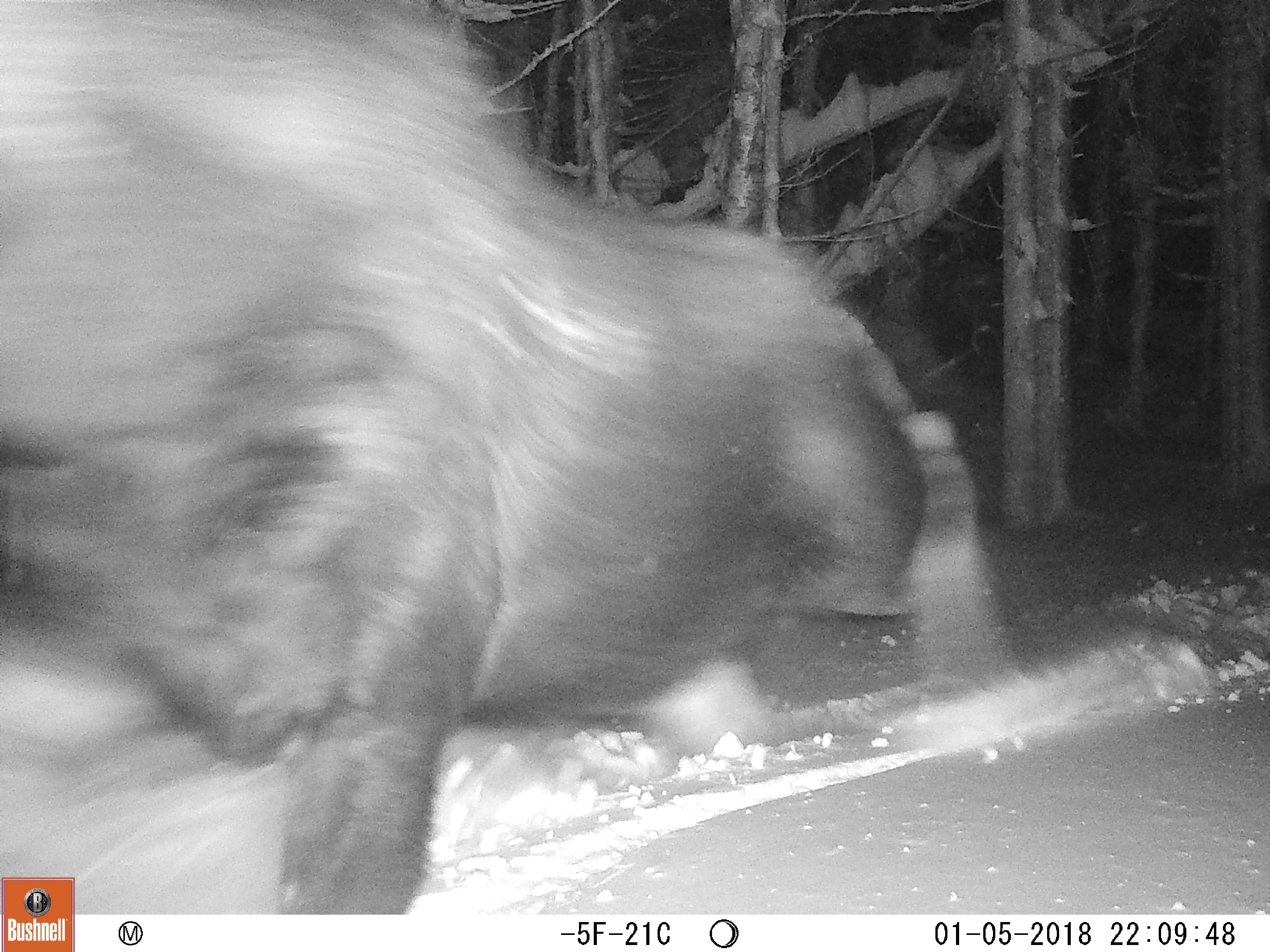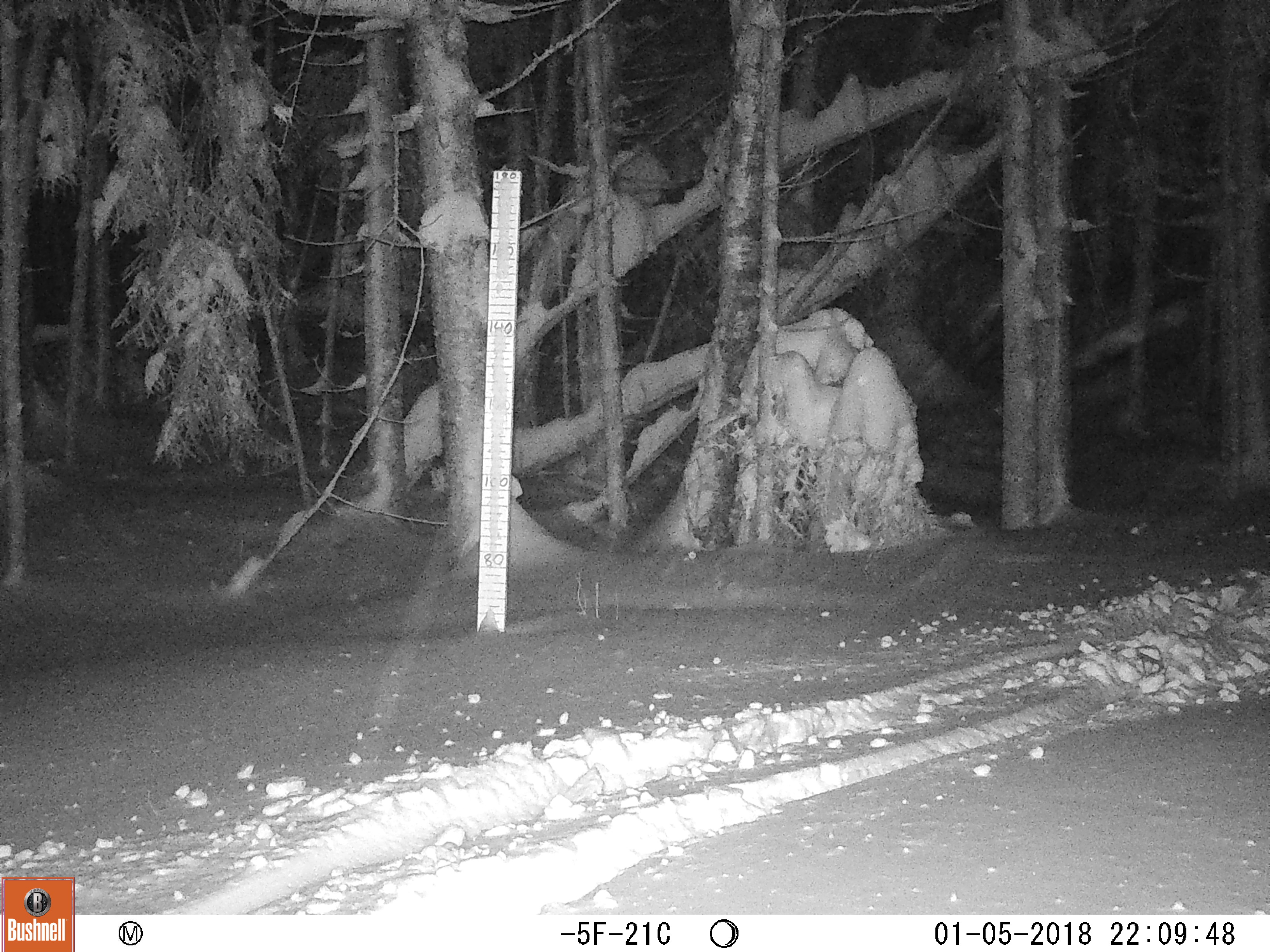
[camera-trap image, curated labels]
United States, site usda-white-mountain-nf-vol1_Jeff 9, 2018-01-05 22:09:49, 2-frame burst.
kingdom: Animalia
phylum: Chordata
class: Mammalia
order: Artiodactyla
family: Cervidae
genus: Alces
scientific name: Alces alces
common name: moose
Moose (Alces alces).